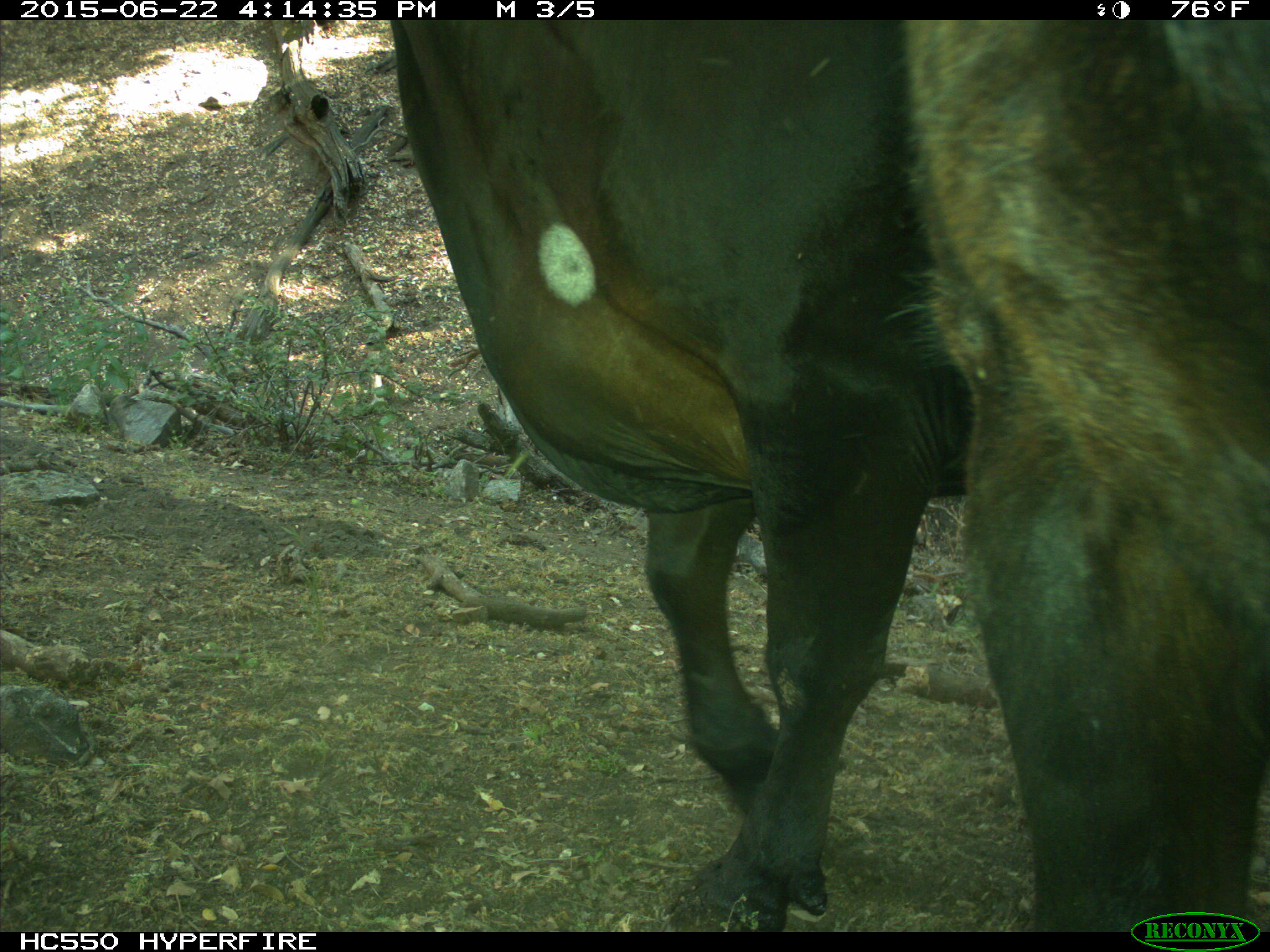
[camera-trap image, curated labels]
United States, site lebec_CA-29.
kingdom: Animalia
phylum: Chordata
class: Mammalia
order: Artiodactyla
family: Bovidae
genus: Bos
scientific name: Bos taurus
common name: domestic cow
Bos taurus (domestic cow).